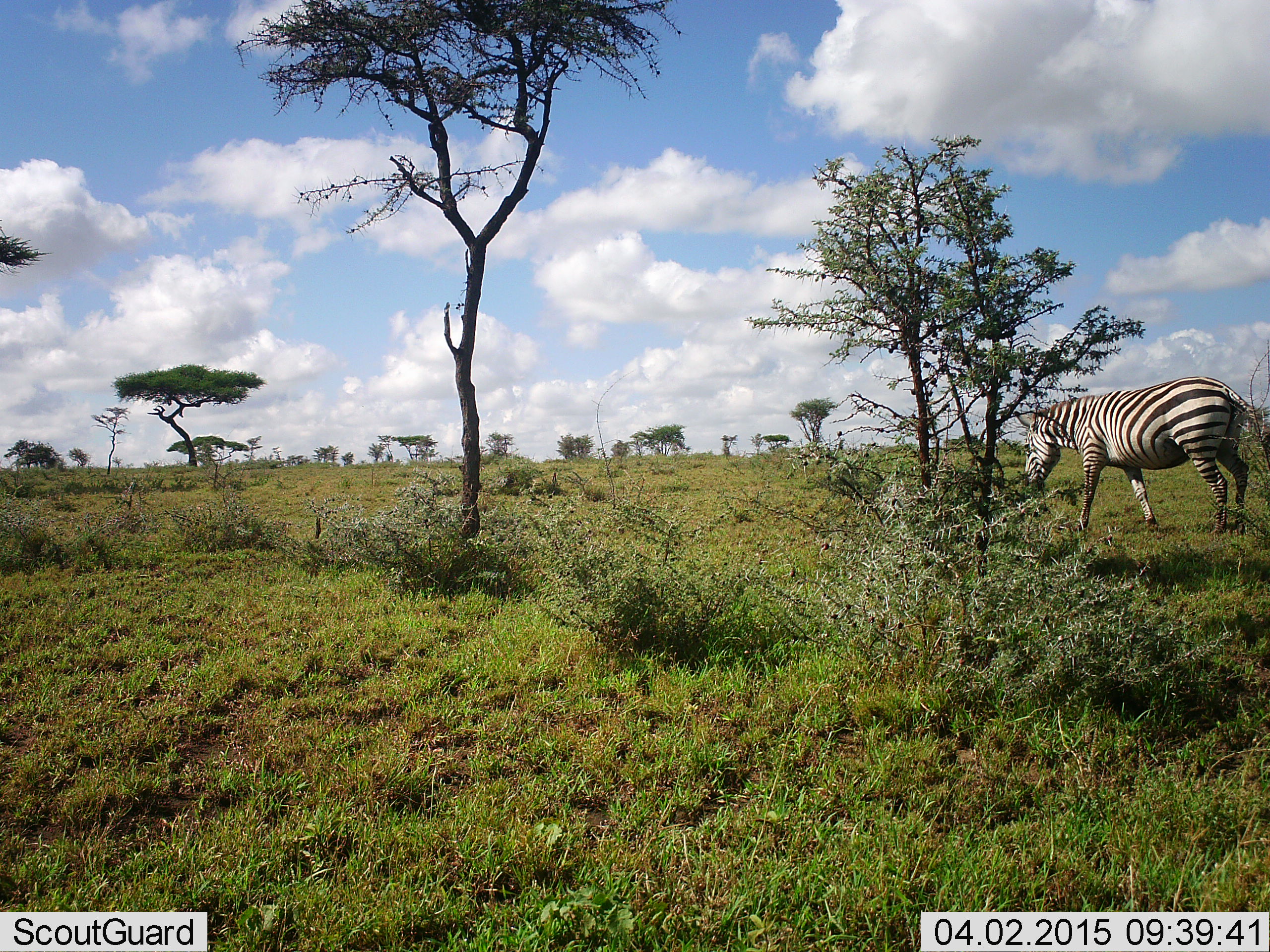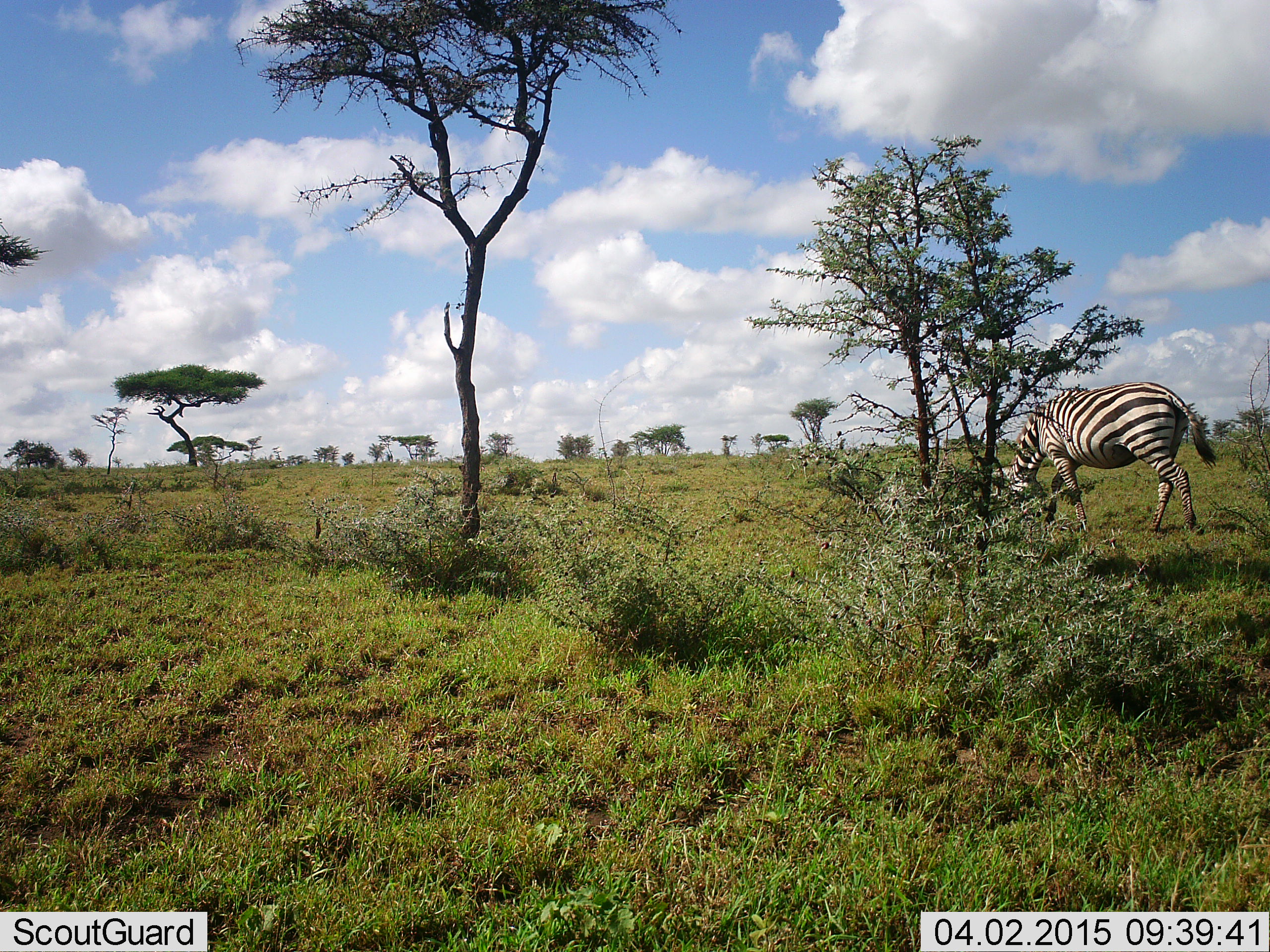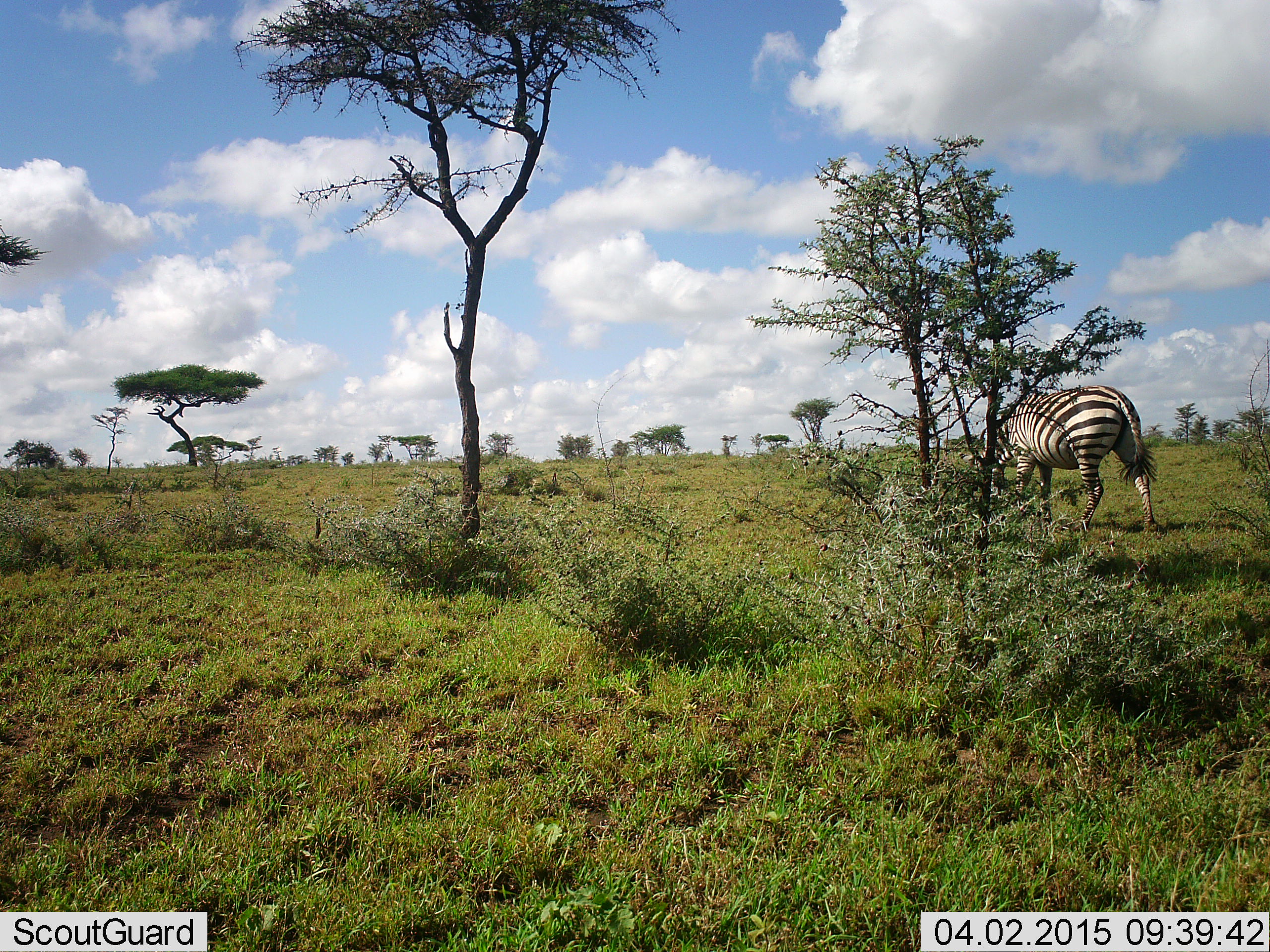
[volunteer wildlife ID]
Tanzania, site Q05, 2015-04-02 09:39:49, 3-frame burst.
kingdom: Animalia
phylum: Chordata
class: Mammalia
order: Perissodactyla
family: Equidae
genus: Equus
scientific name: Equus quagga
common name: plains zebra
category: zebra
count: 1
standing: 0%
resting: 0%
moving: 60%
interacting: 0%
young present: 0%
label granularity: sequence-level